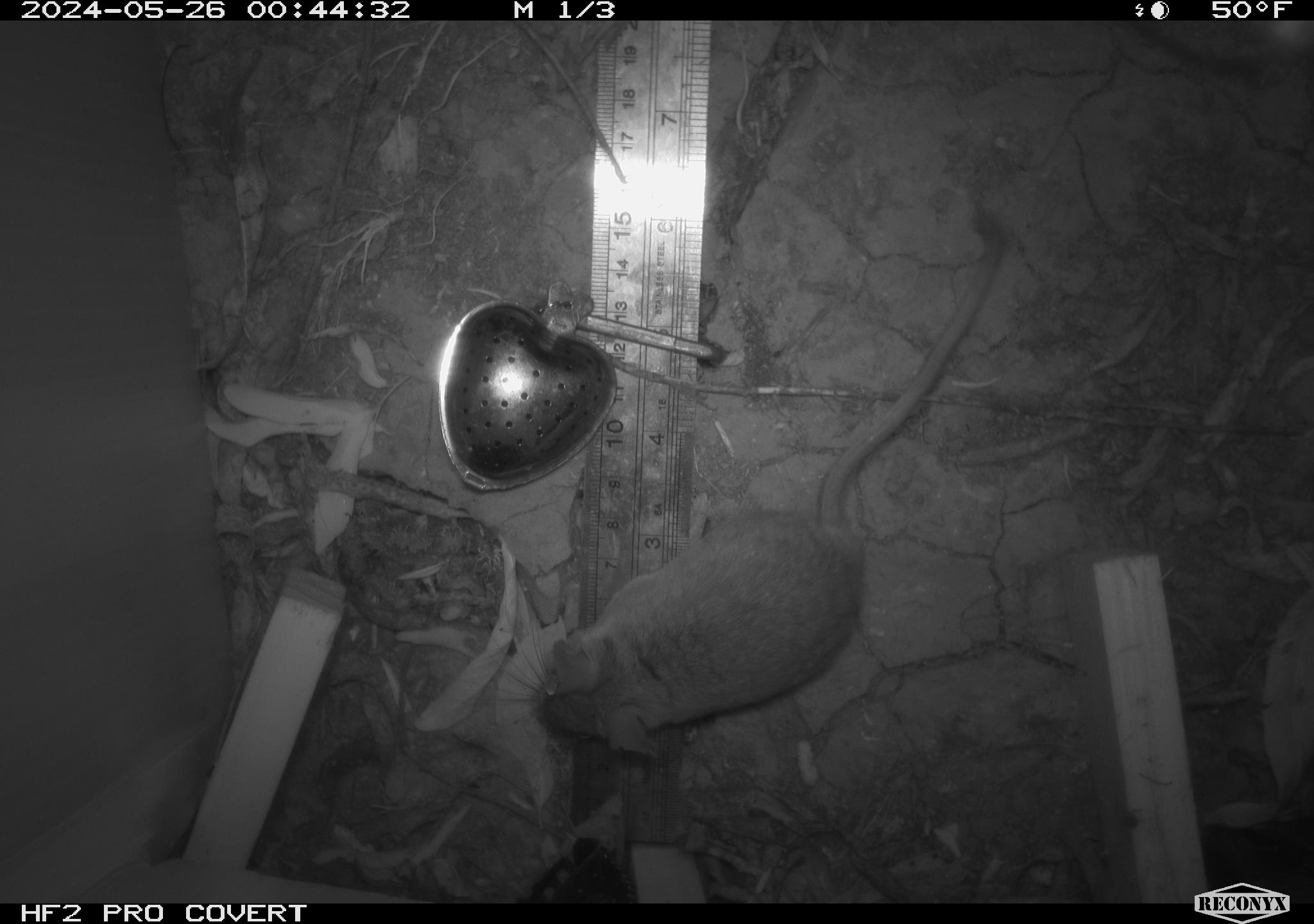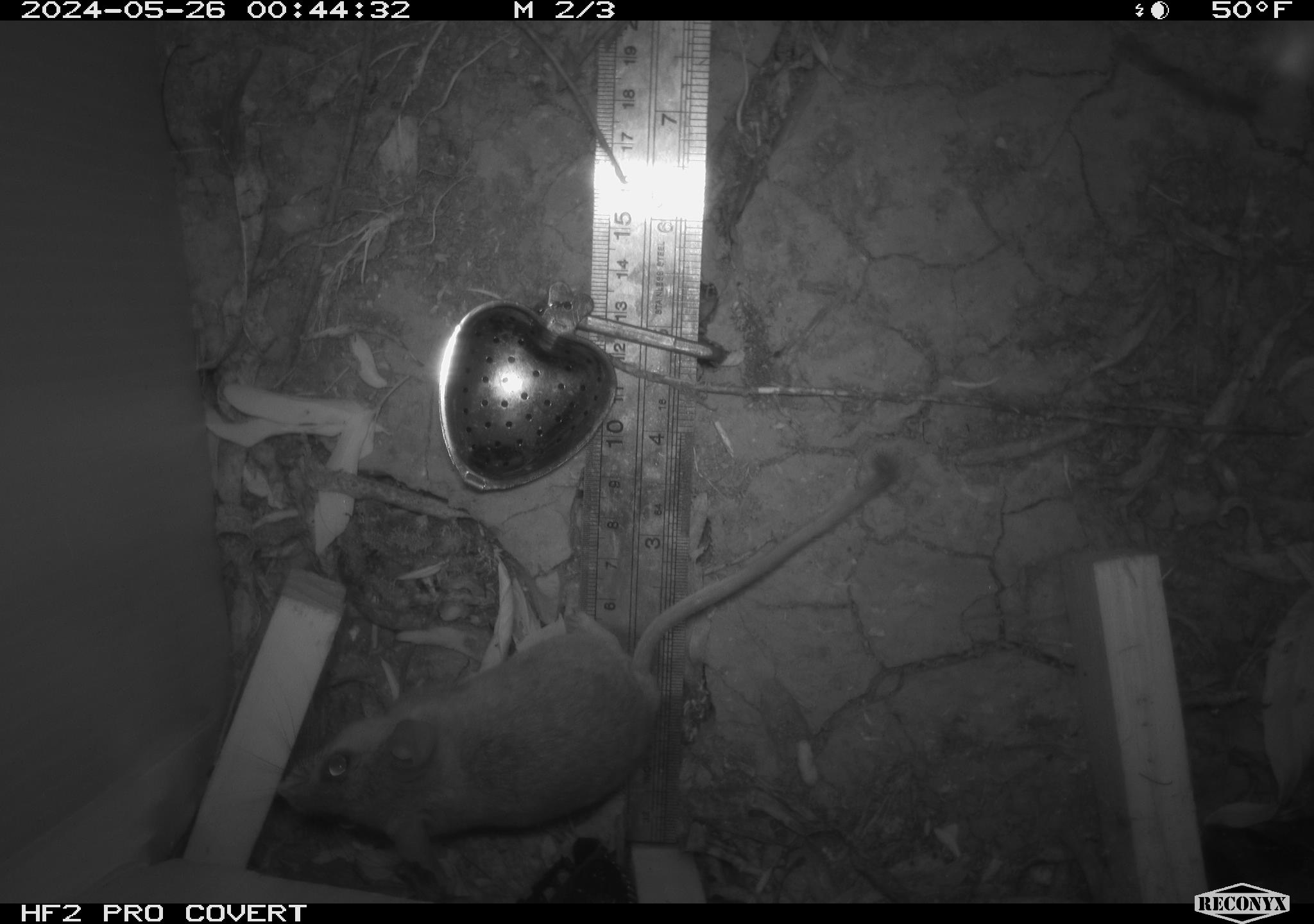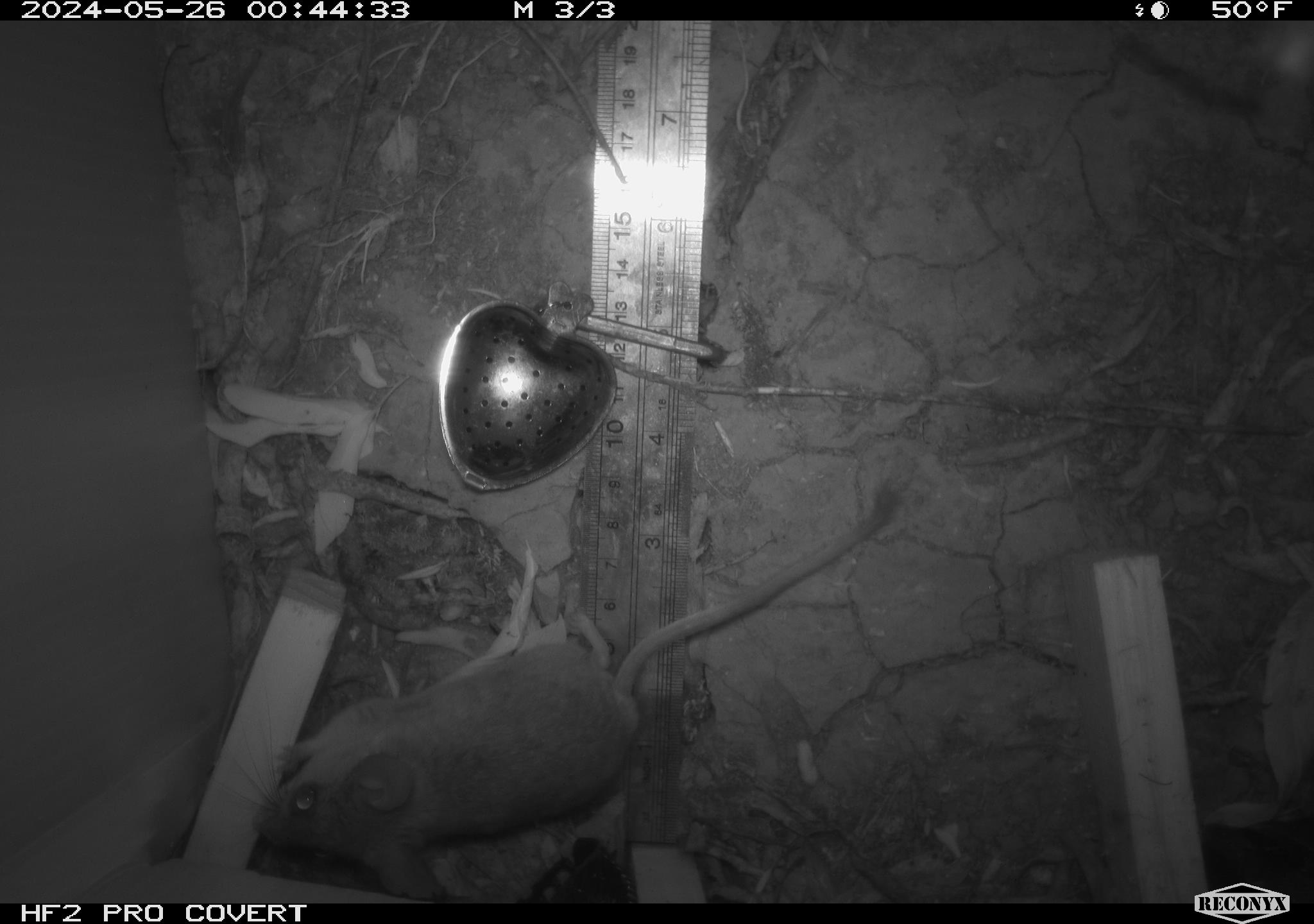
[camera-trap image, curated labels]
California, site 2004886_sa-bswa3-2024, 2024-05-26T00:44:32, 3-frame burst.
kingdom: Animalia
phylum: Chordata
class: Mammalia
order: Rodentia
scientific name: Rodentia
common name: mouse species